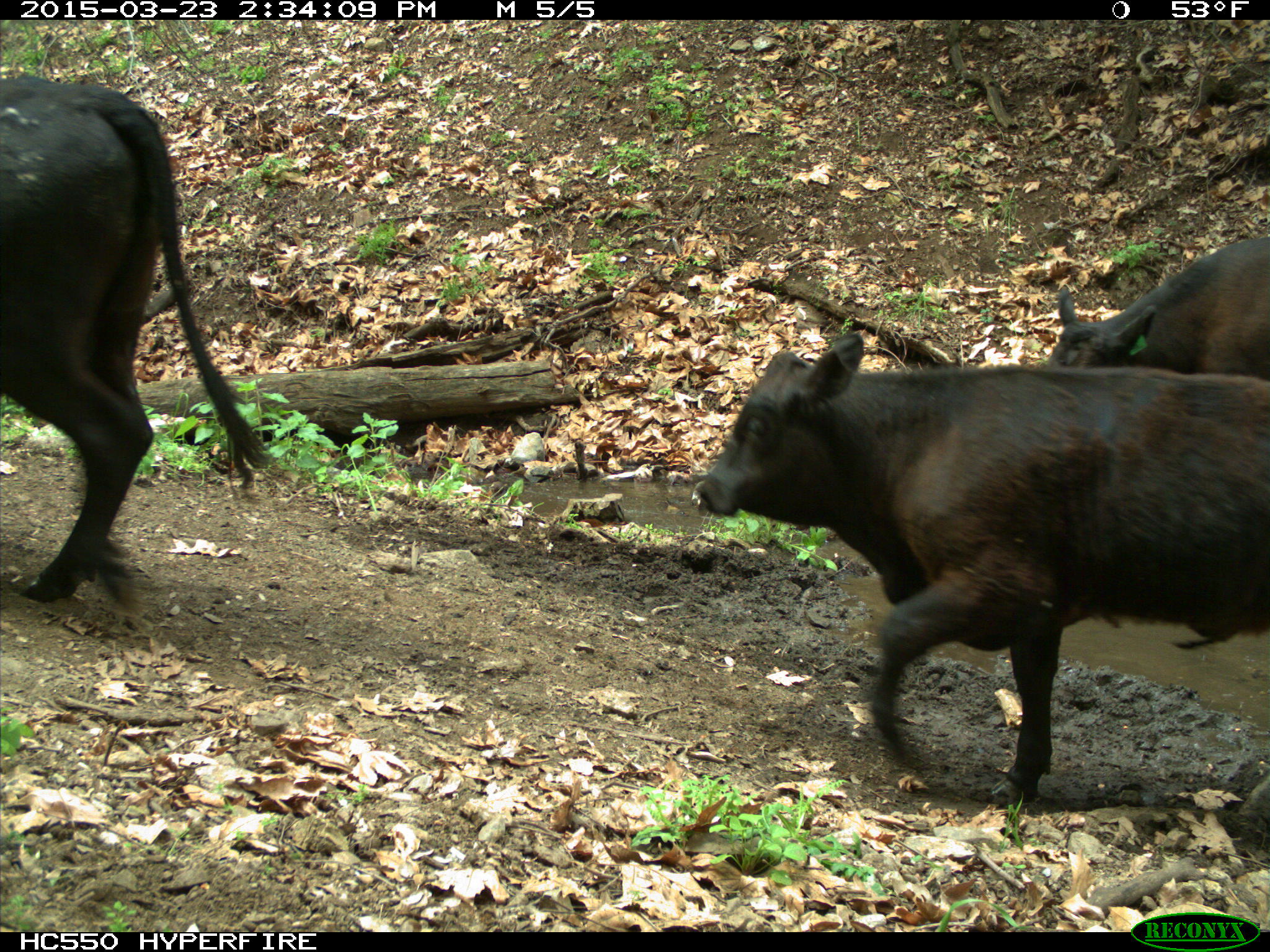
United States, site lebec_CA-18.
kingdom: Animalia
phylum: Chordata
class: Mammalia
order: Artiodactyla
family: Bovidae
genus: Bos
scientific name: Bos taurus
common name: domestic cow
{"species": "Bos taurus (domestic cow)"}